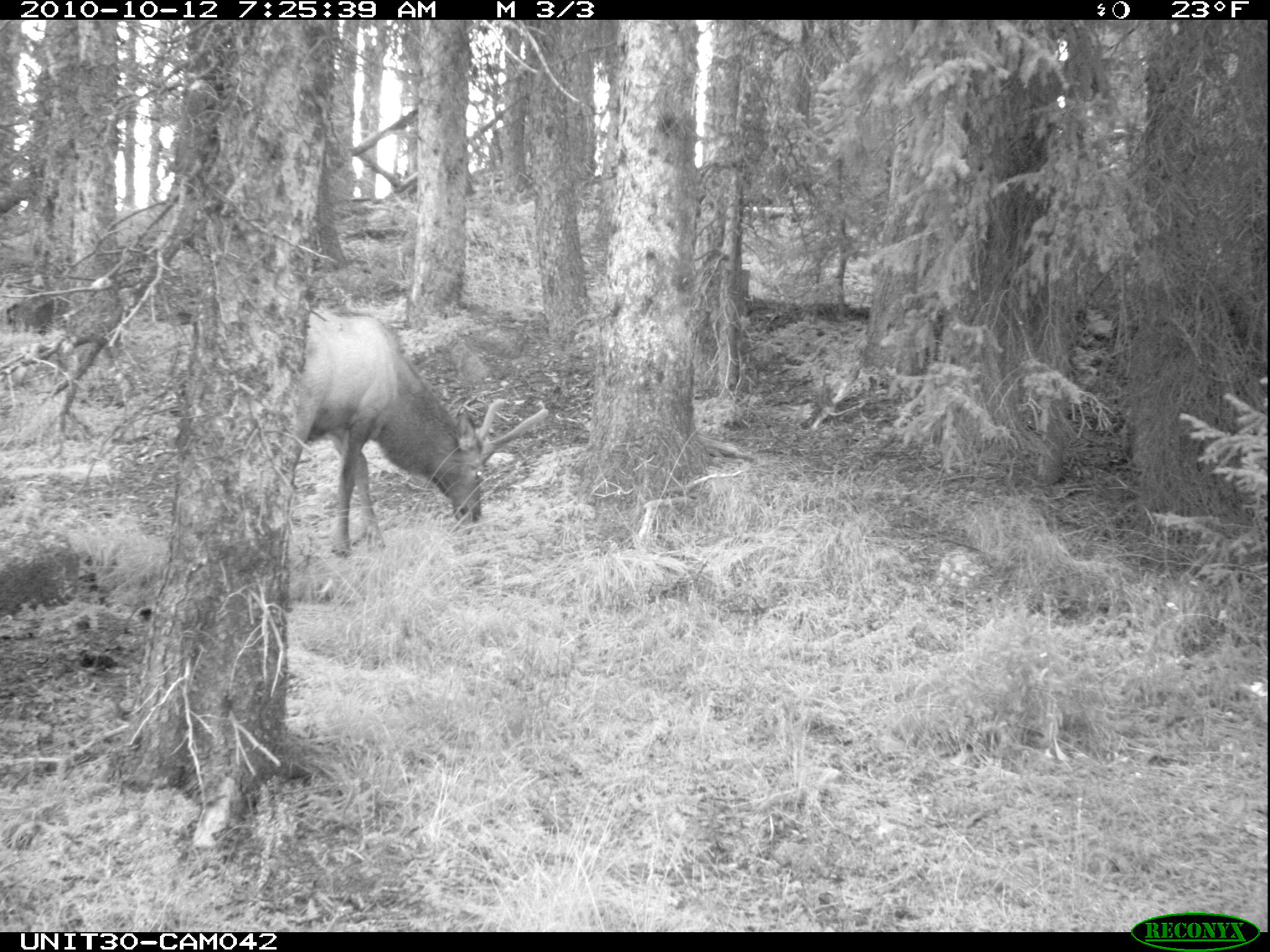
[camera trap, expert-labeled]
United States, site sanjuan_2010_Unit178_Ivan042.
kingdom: Animalia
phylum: Chordata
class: Mammalia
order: Artiodactyla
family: Cervidae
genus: Cervus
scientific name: Cervus elaphus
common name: red deer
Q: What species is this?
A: Cervus elaphus (red deer).